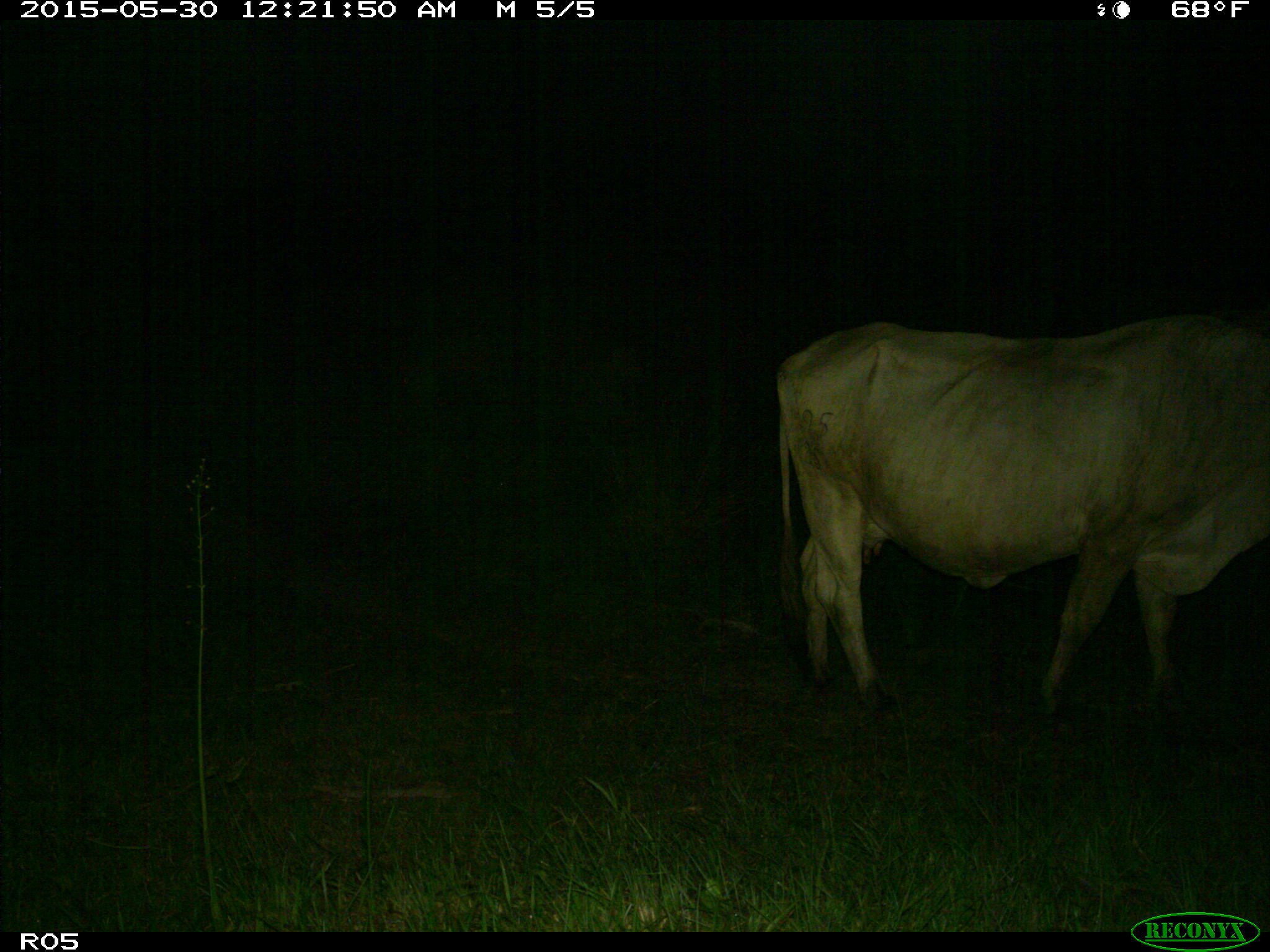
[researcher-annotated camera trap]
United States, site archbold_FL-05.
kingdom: Animalia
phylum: Chordata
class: Mammalia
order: Artiodactyla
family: Bovidae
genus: Bos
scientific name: Bos taurus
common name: domestic cow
Bos taurus (domestic cow).